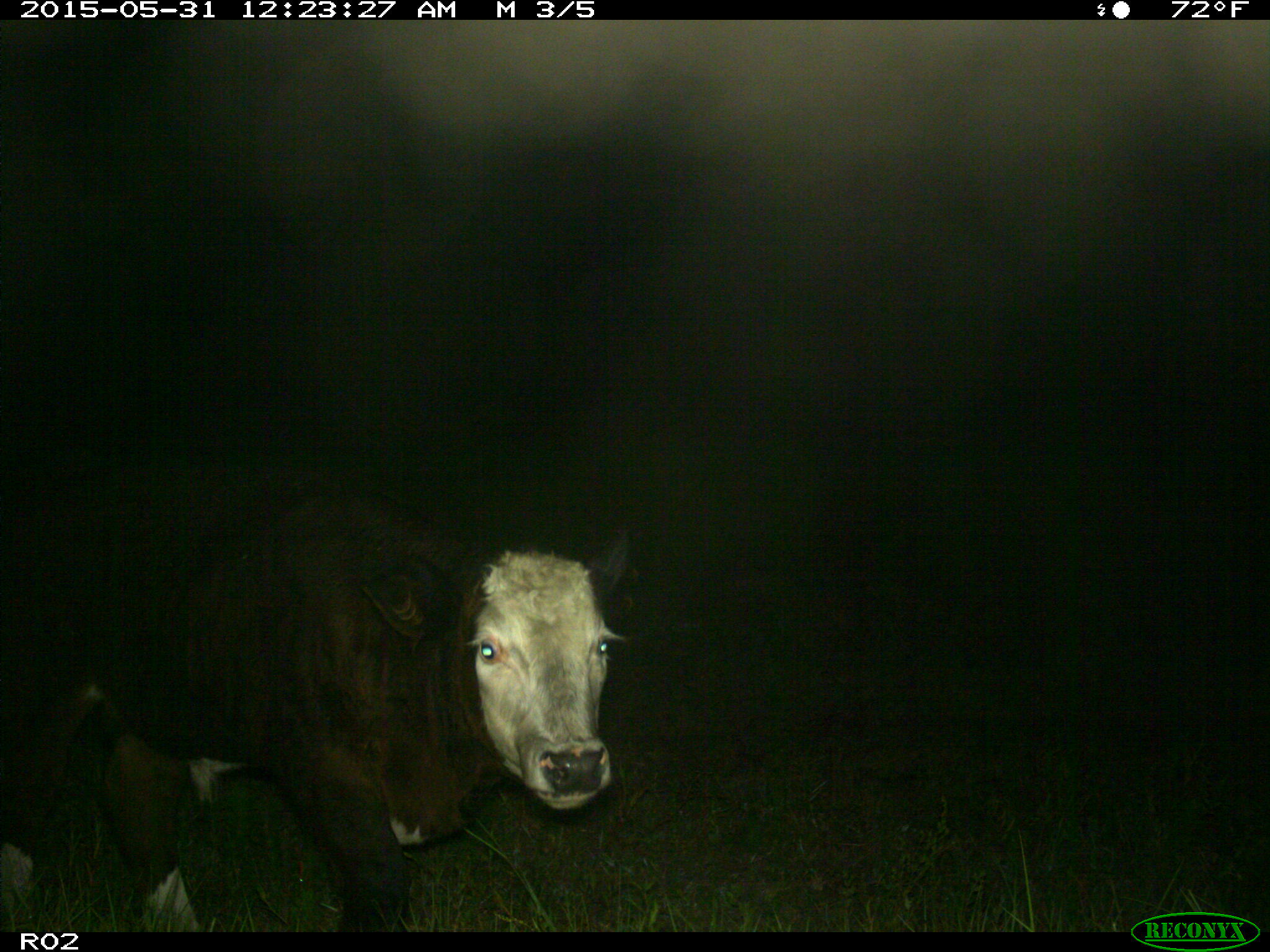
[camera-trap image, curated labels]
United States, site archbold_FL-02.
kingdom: Animalia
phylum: Chordata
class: Mammalia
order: Artiodactyla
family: Bovidae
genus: Bos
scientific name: Bos taurus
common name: domestic cow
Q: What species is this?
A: Bos taurus (domestic cow).